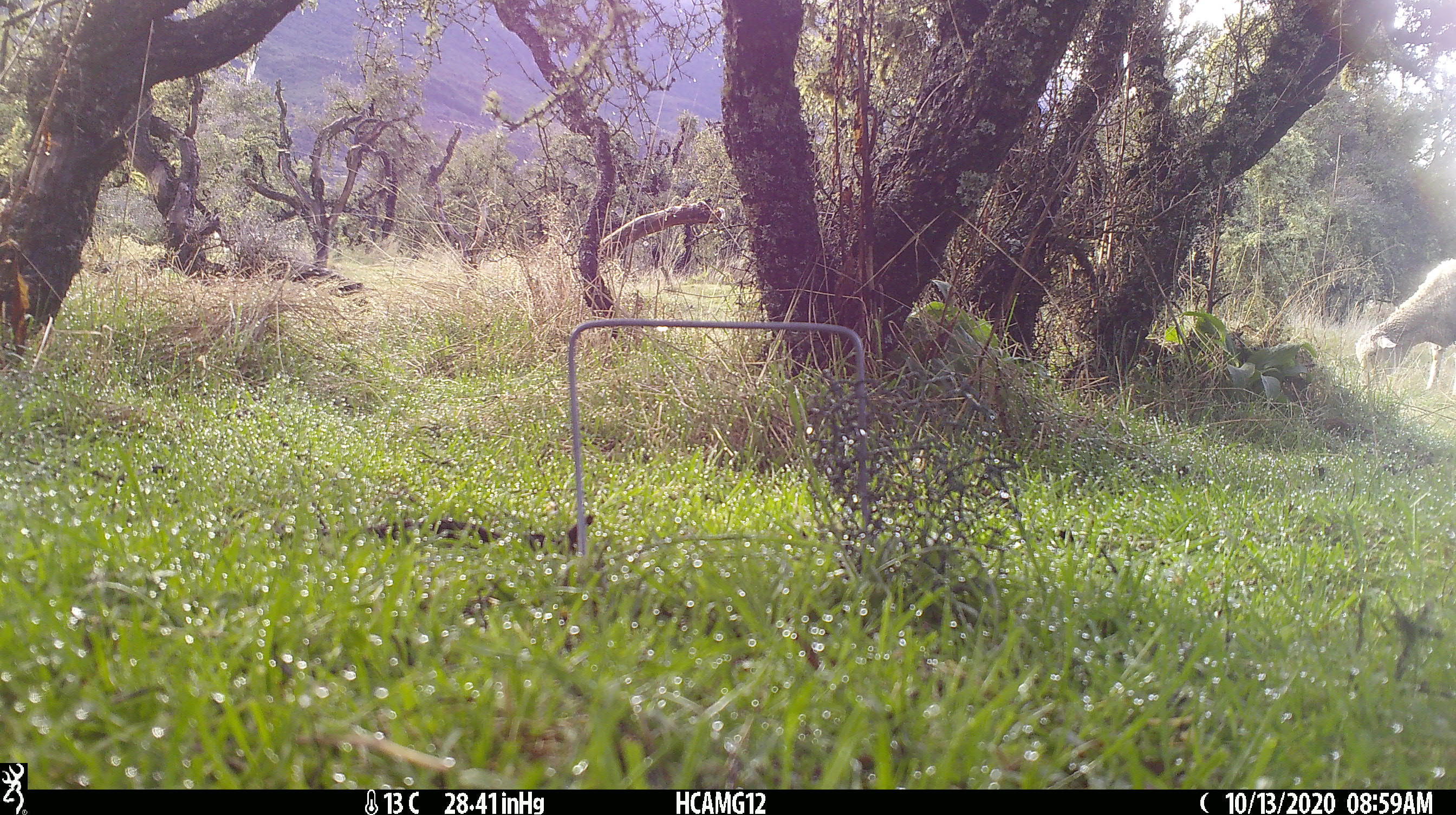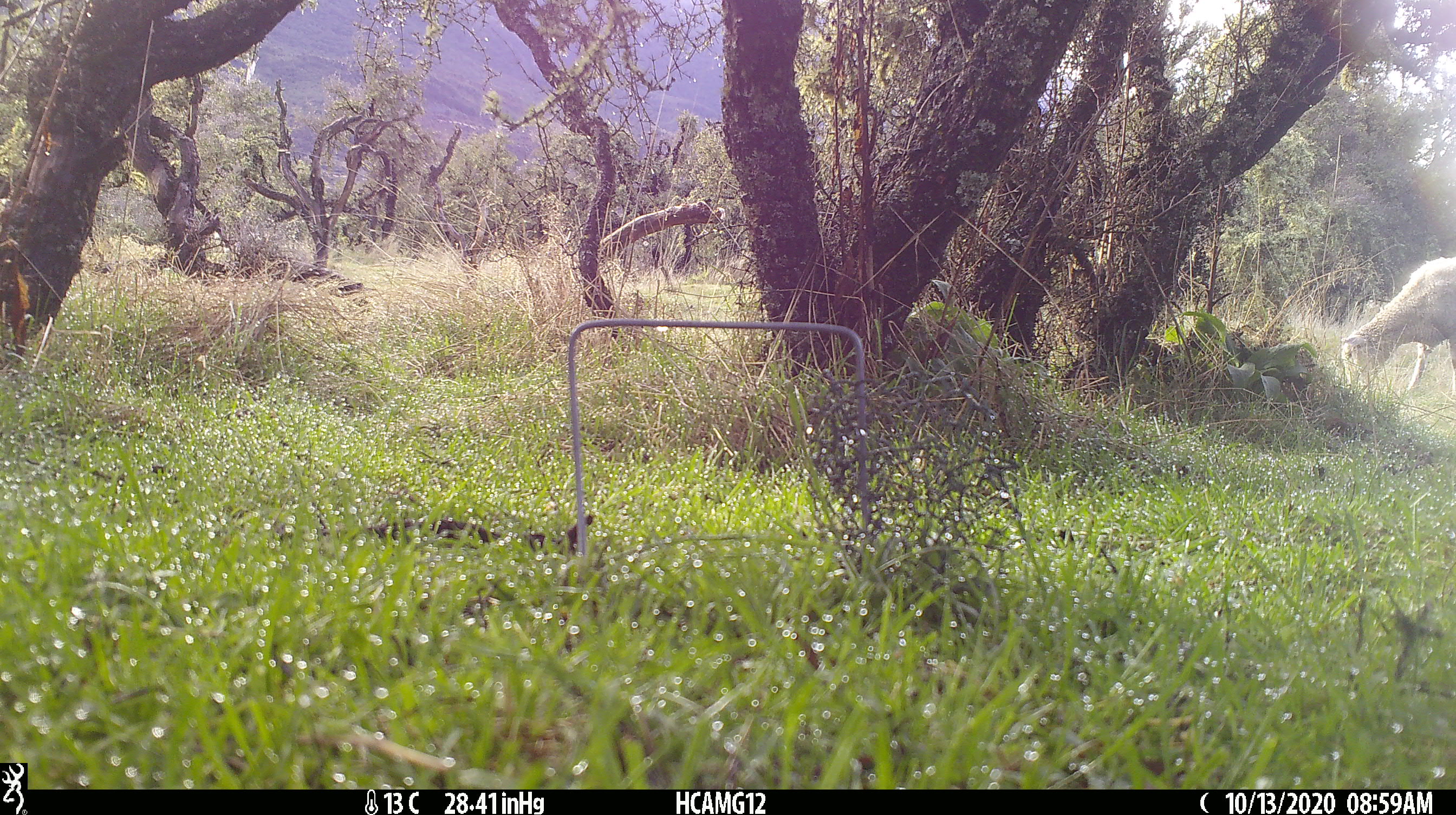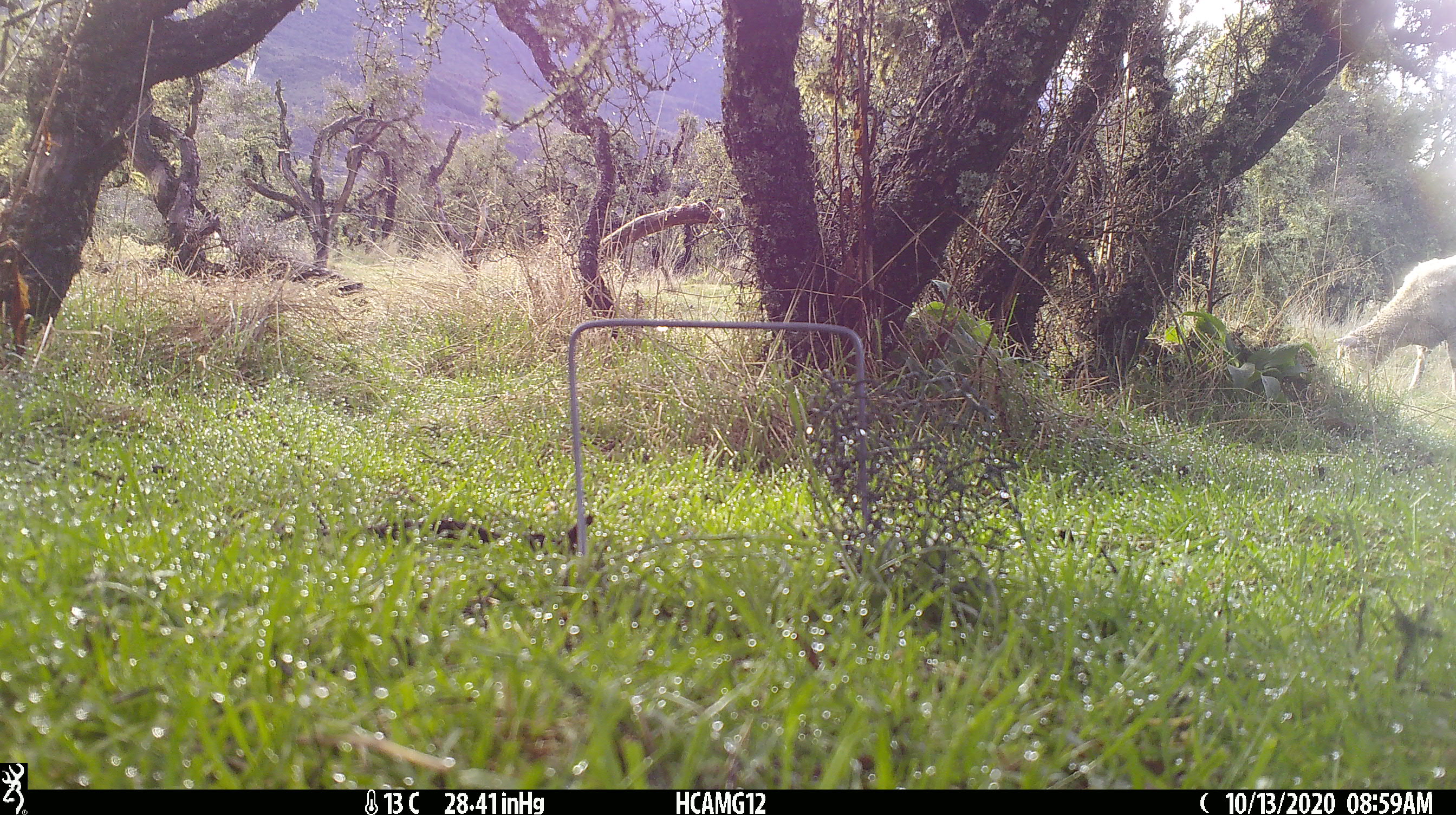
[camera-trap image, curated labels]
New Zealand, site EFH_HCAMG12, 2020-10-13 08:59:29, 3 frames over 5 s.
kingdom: Animalia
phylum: Chordata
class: Mammalia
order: Artiodactyla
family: Bovidae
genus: Ovis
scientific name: Ovis aries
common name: domestic sheep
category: sheep